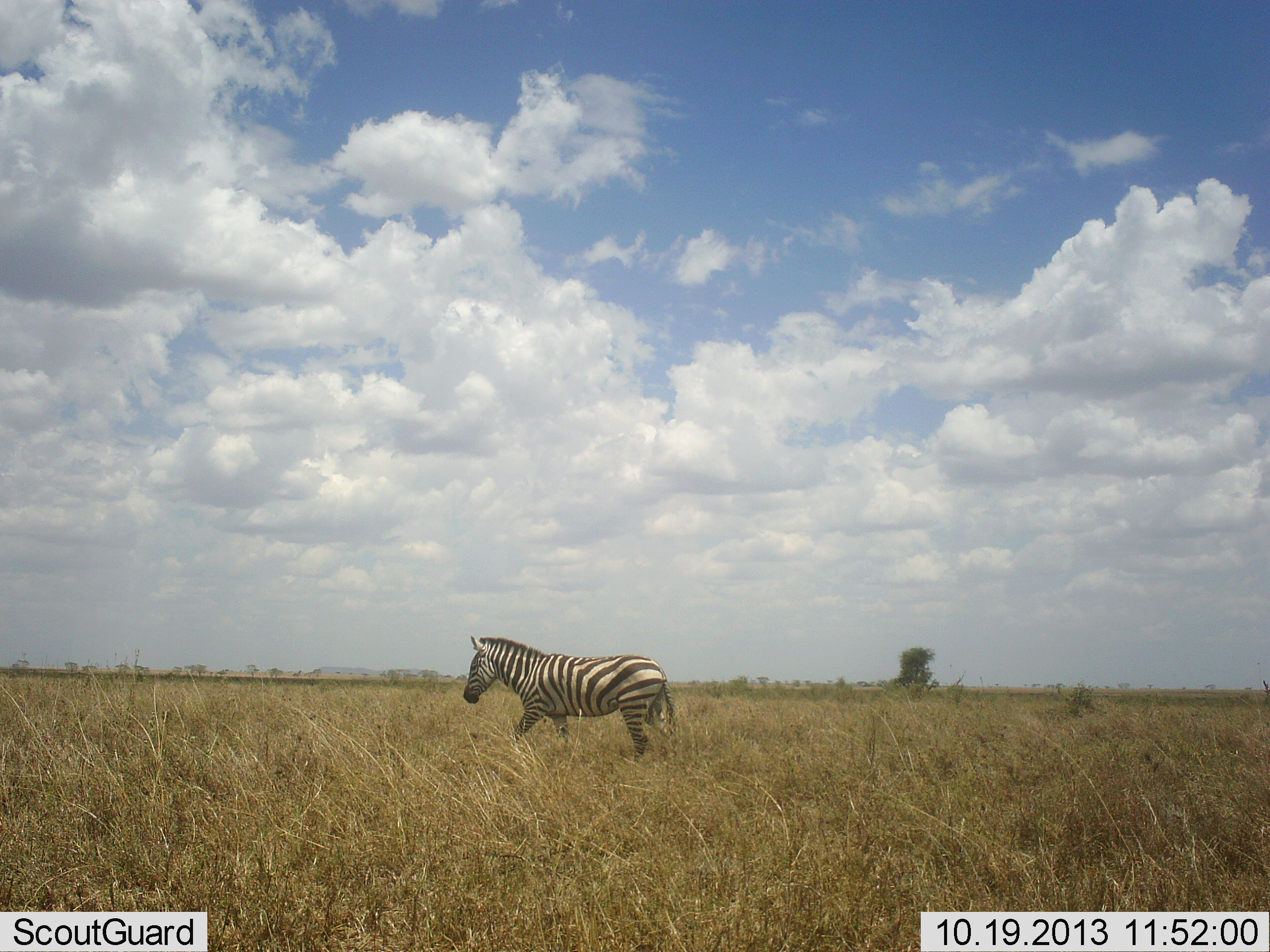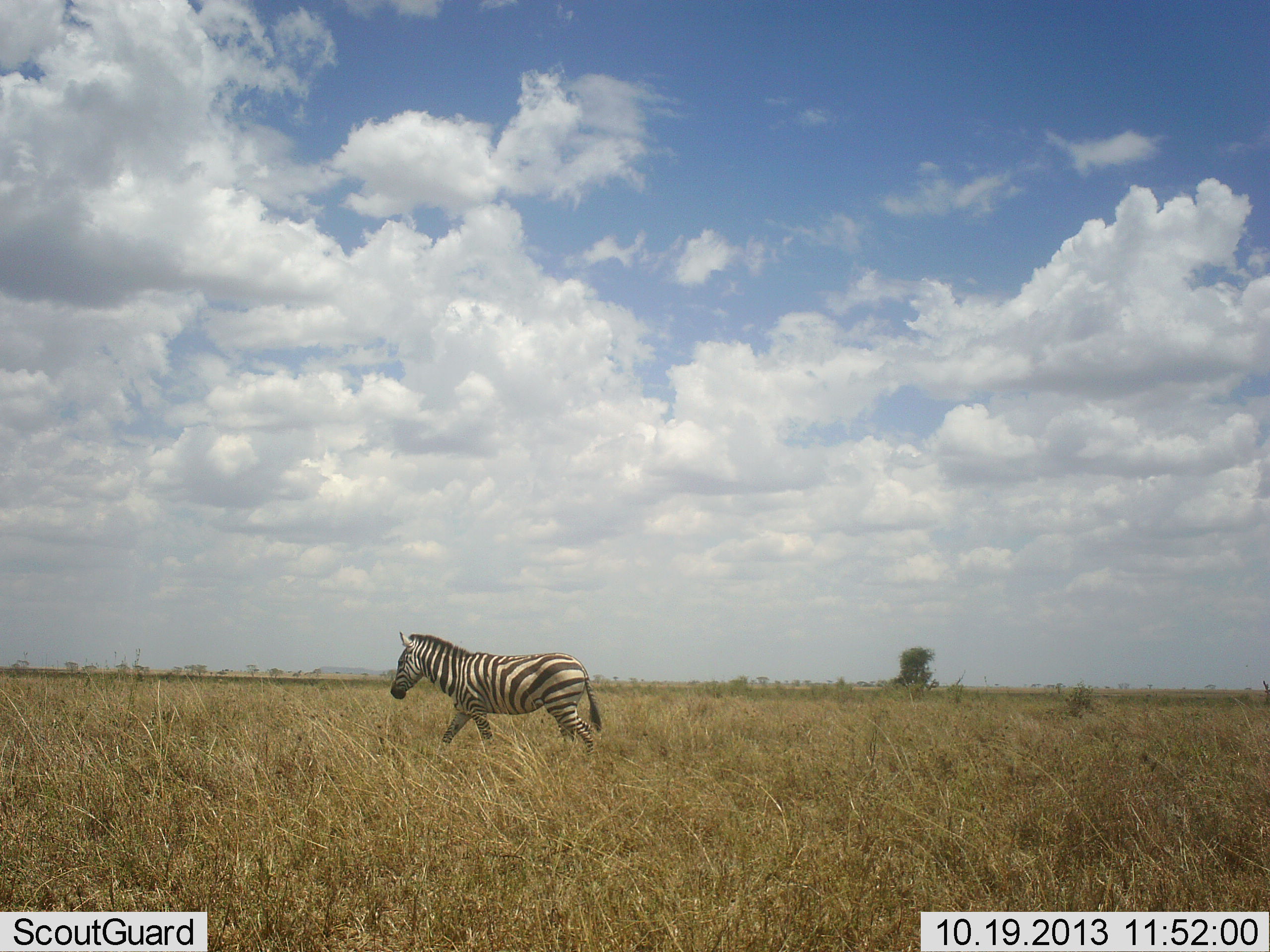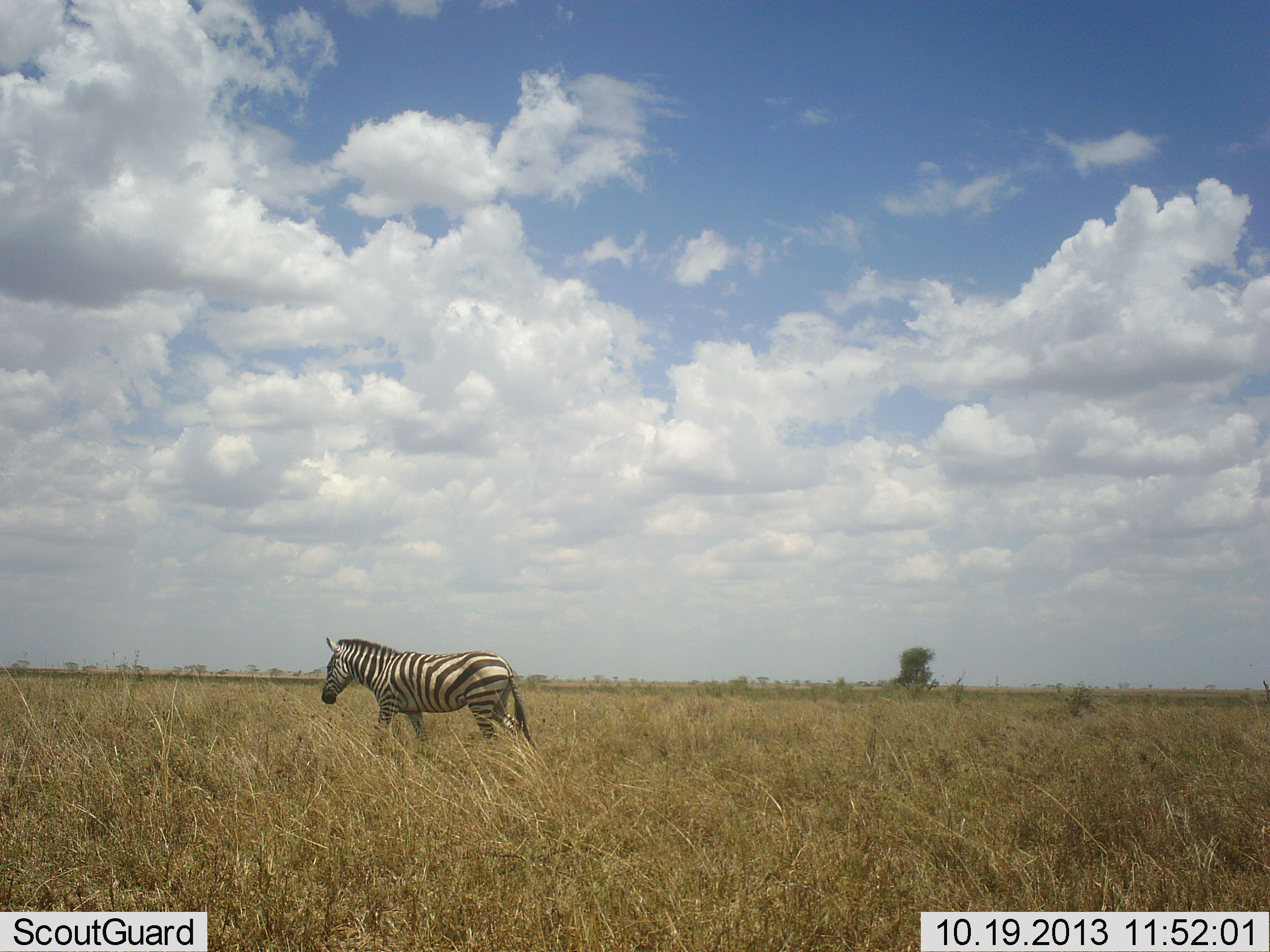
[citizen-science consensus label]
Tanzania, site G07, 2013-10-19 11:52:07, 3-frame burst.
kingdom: Animalia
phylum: Chordata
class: Mammalia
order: Perissodactyla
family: Equidae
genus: Equus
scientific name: Equus quagga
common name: plains zebra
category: zebra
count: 1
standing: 6%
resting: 0%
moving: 97%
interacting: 0%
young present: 0%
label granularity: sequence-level